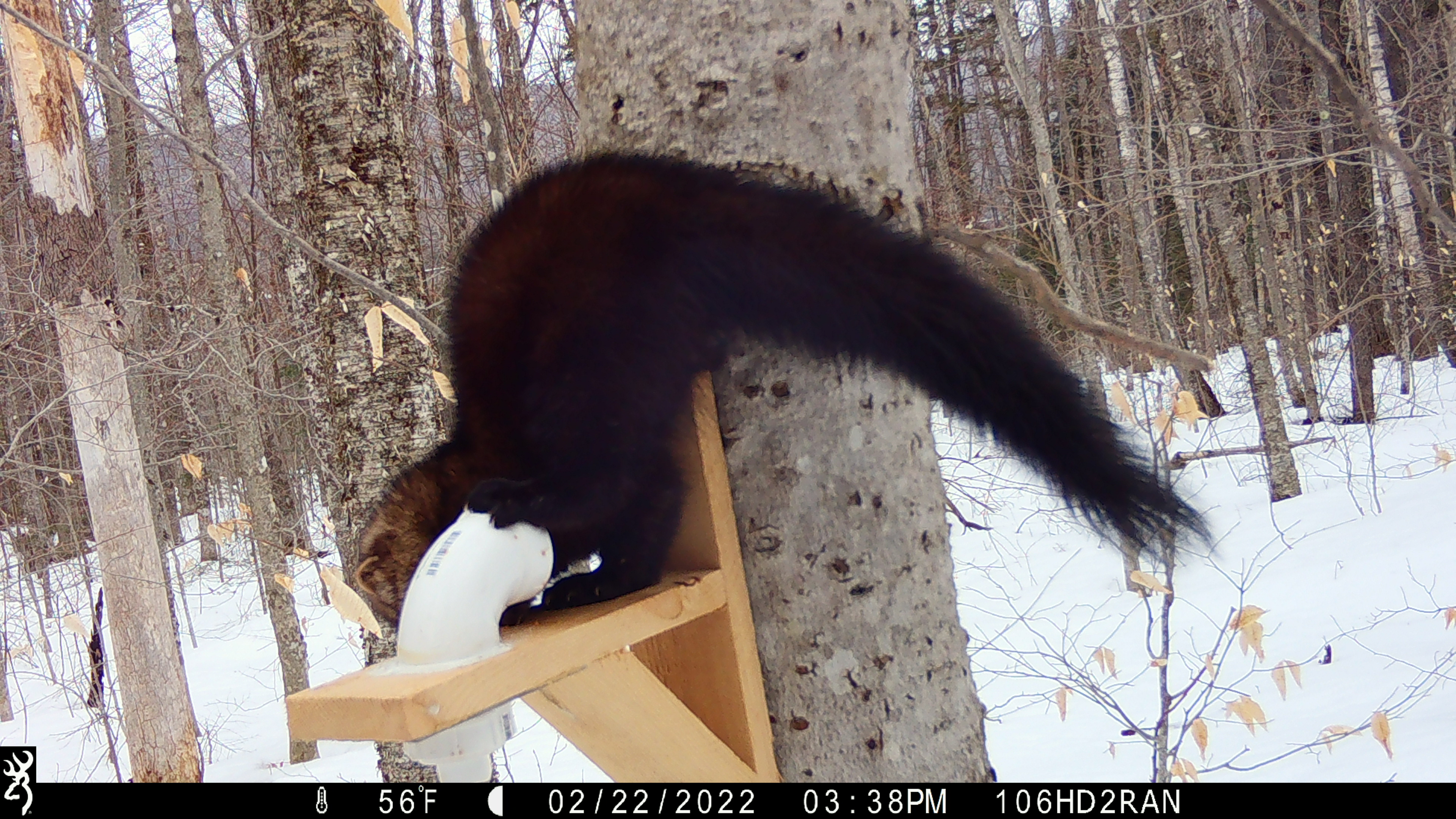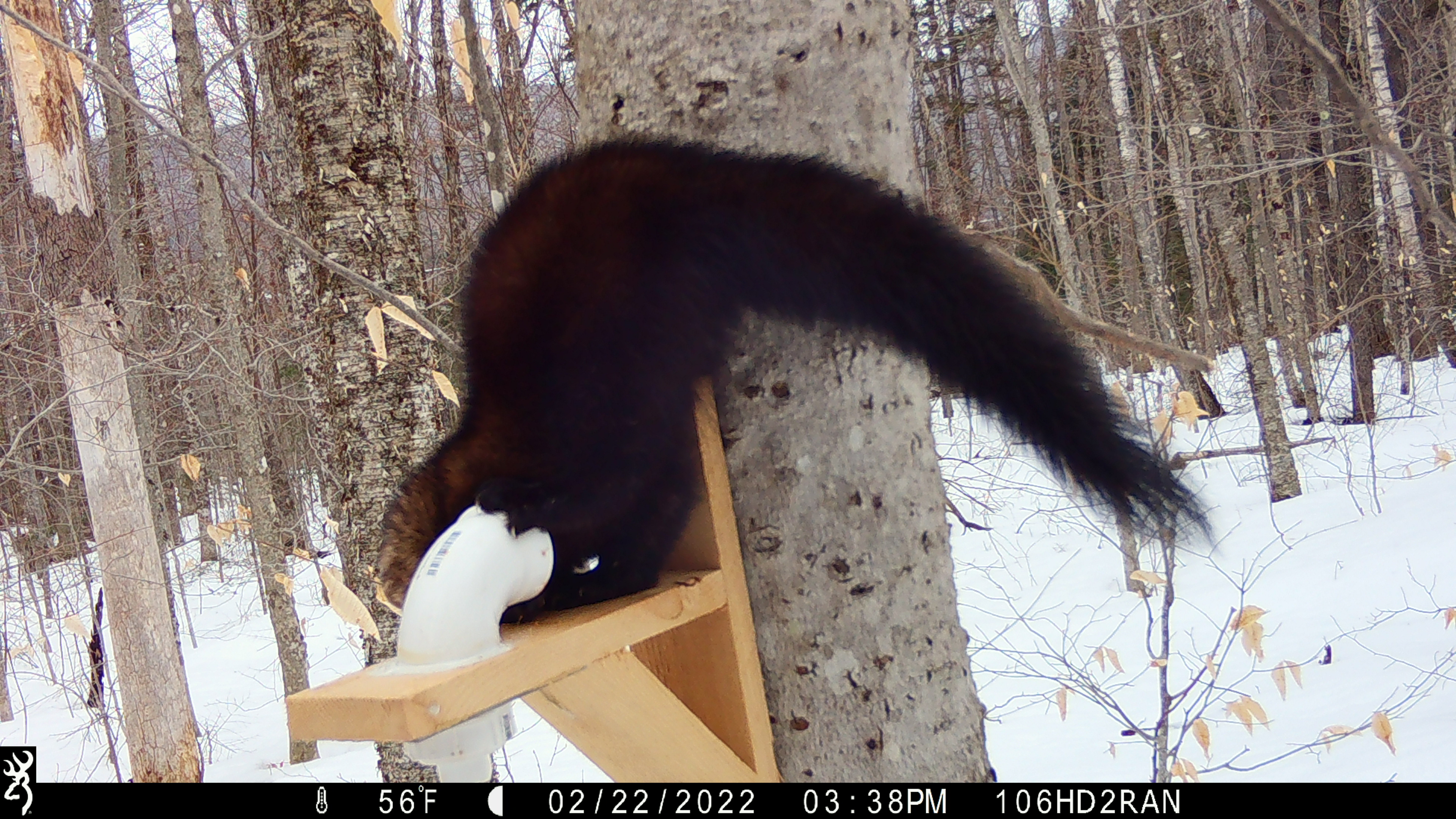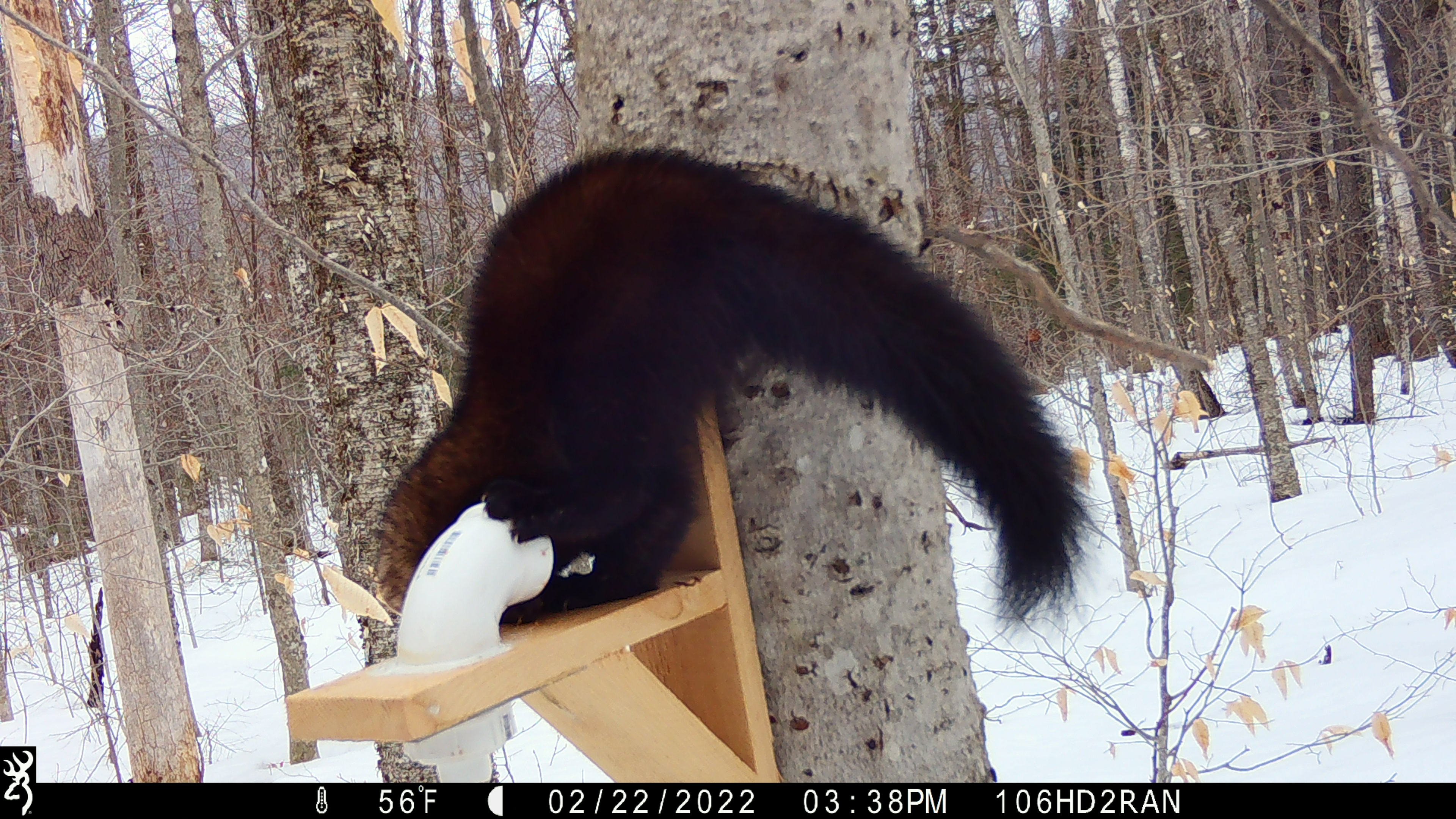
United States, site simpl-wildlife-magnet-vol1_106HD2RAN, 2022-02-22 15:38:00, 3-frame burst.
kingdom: Animalia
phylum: Chordata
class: Mammalia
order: Carnivora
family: Mustelidae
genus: Pekania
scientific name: Pekania pennanti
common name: fisher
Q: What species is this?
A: Fisher (Pekania pennanti).